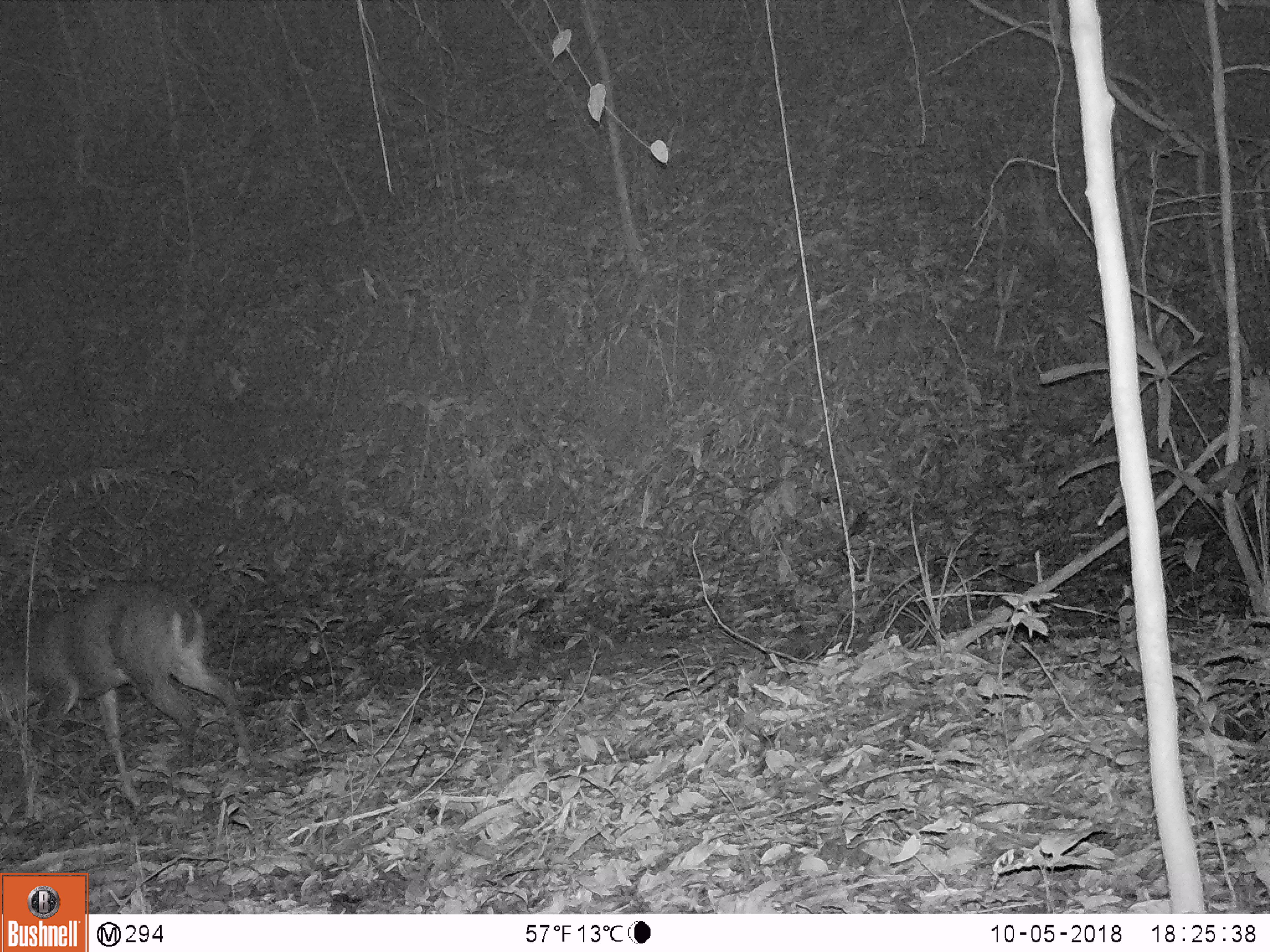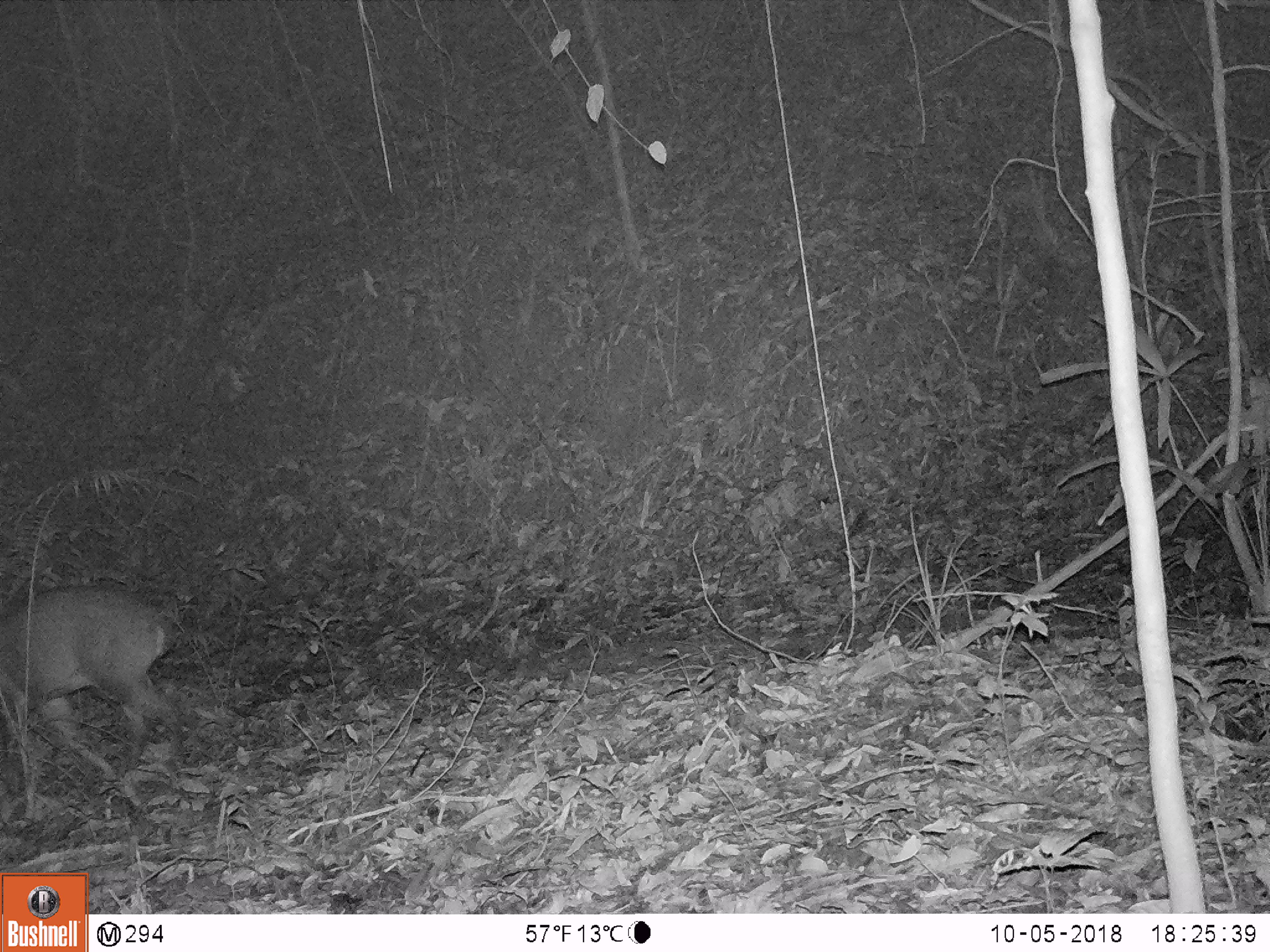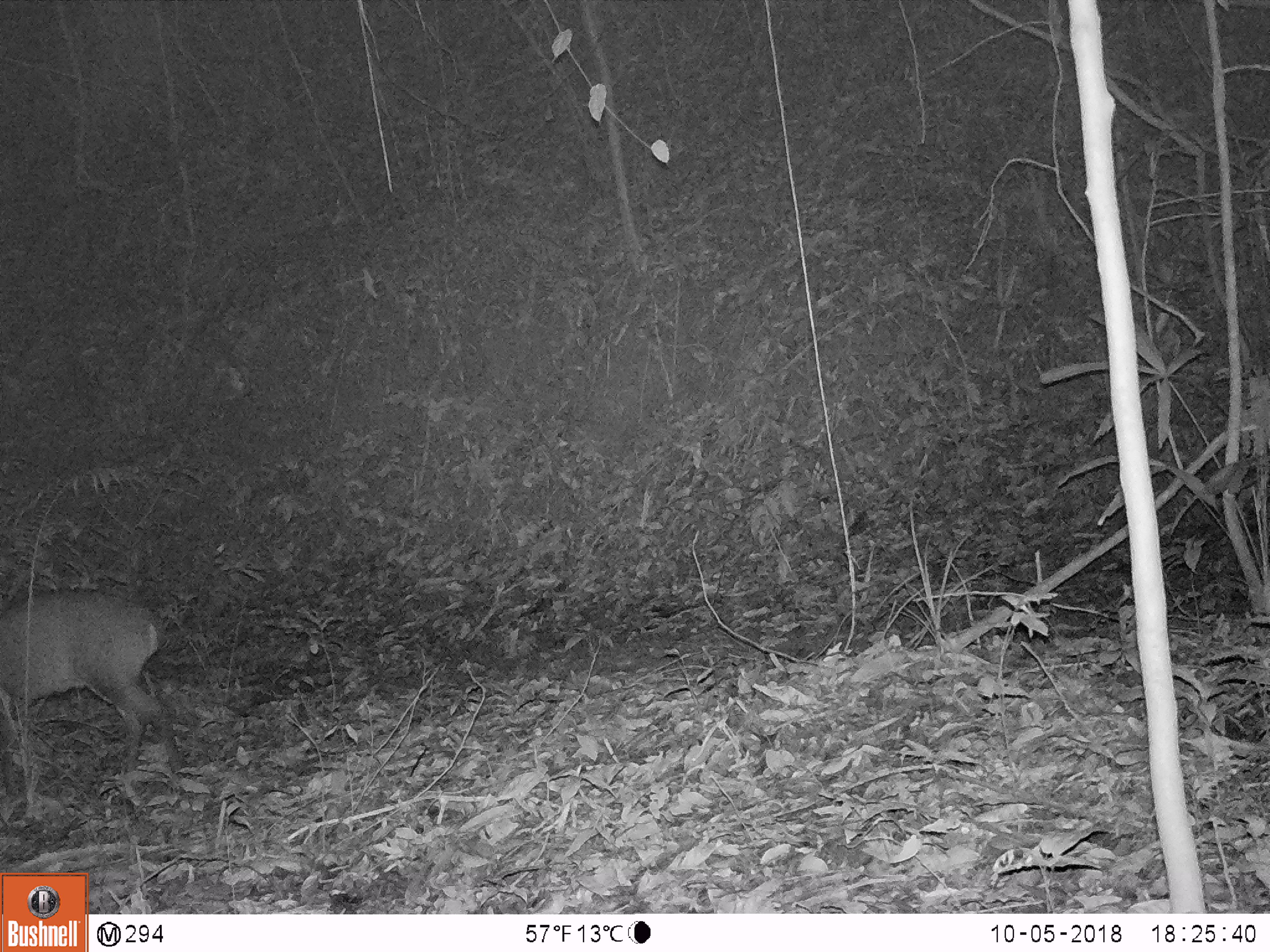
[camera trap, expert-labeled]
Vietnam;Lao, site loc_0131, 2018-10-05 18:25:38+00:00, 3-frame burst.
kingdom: Animalia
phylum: Chordata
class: Mammalia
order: Artiodactyla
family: Cervidae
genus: Muntiacus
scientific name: Muntiacus vuquangensis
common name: large-antlered muntjac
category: large antlered muntjac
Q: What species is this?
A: Large antlered muntjac (large-antlered muntjac) (Muntiacus vuquangensis).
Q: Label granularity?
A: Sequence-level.